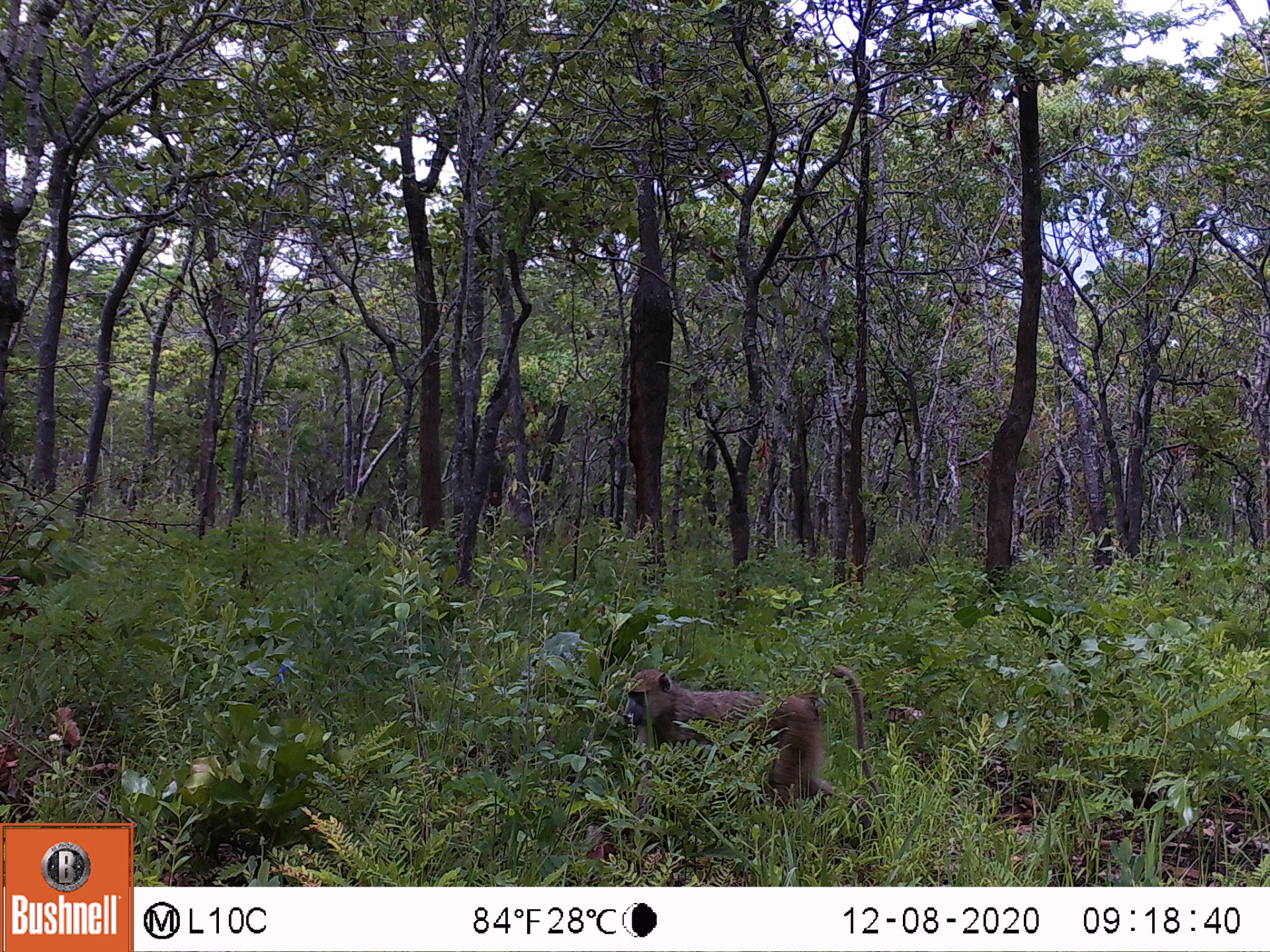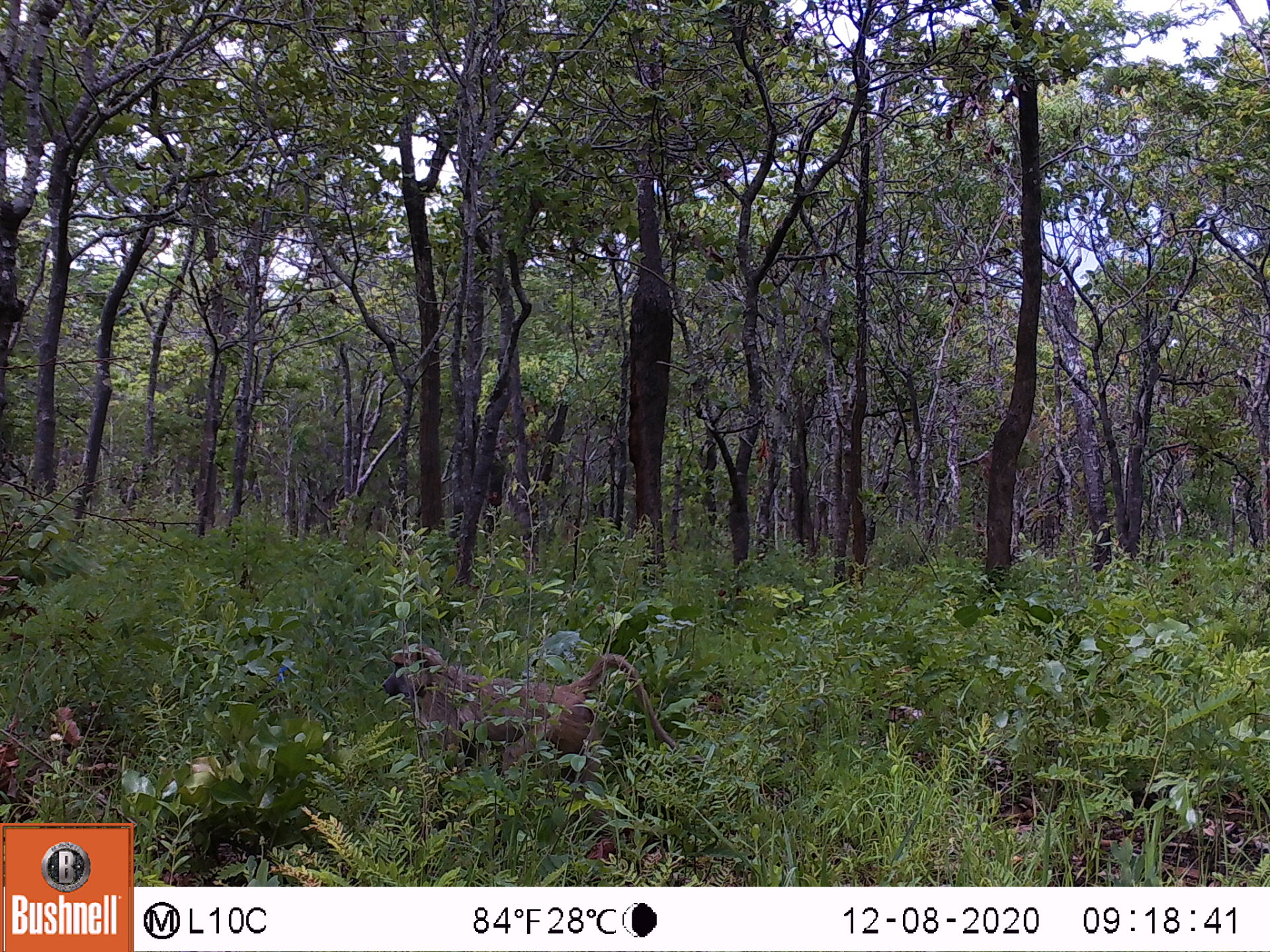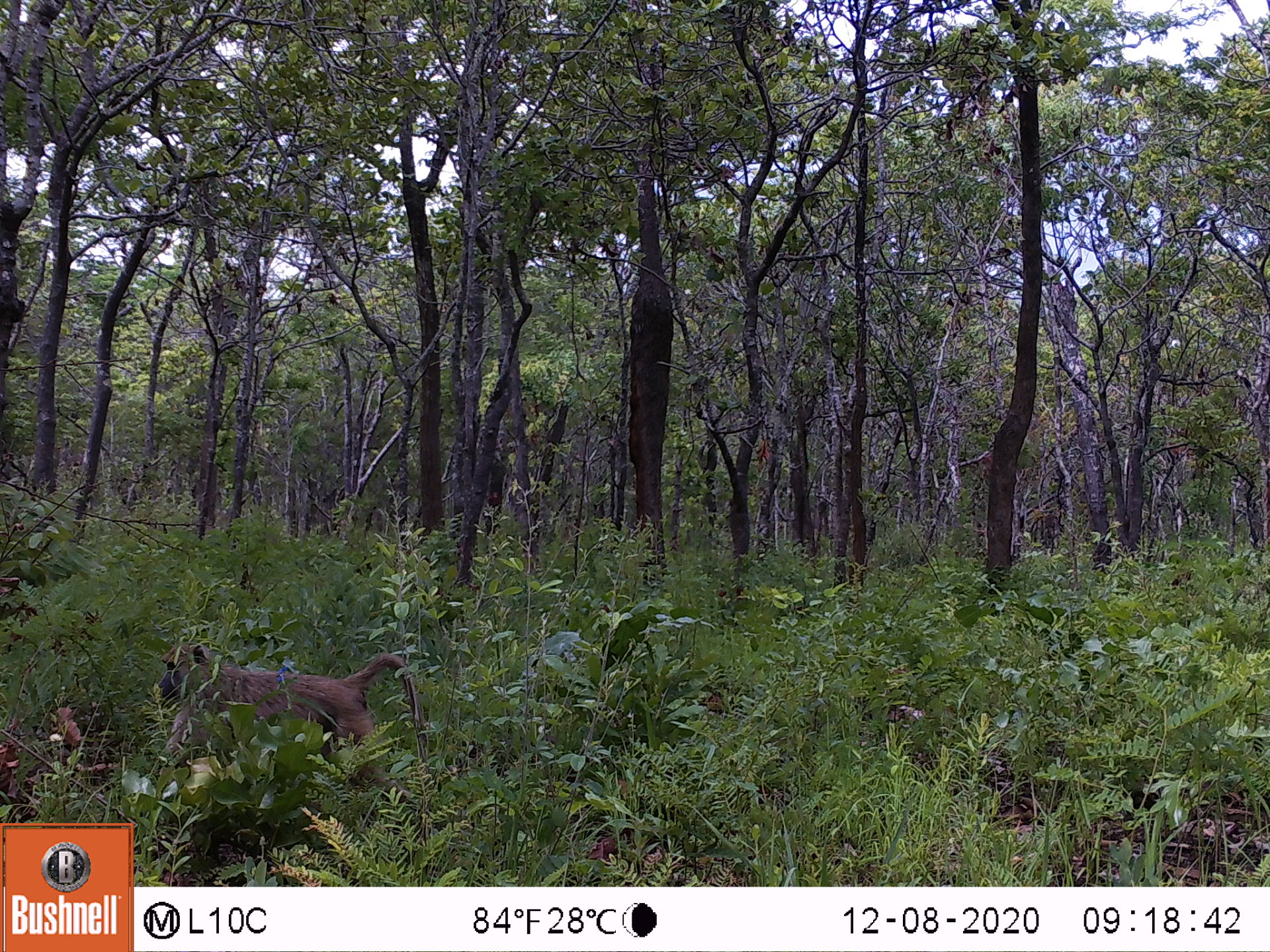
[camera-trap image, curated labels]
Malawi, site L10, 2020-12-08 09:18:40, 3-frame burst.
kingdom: Animalia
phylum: Chordata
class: Mammalia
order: Primates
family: Cercopithecidae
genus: Papio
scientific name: Papio cynocephalus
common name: yellow baboon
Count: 1.